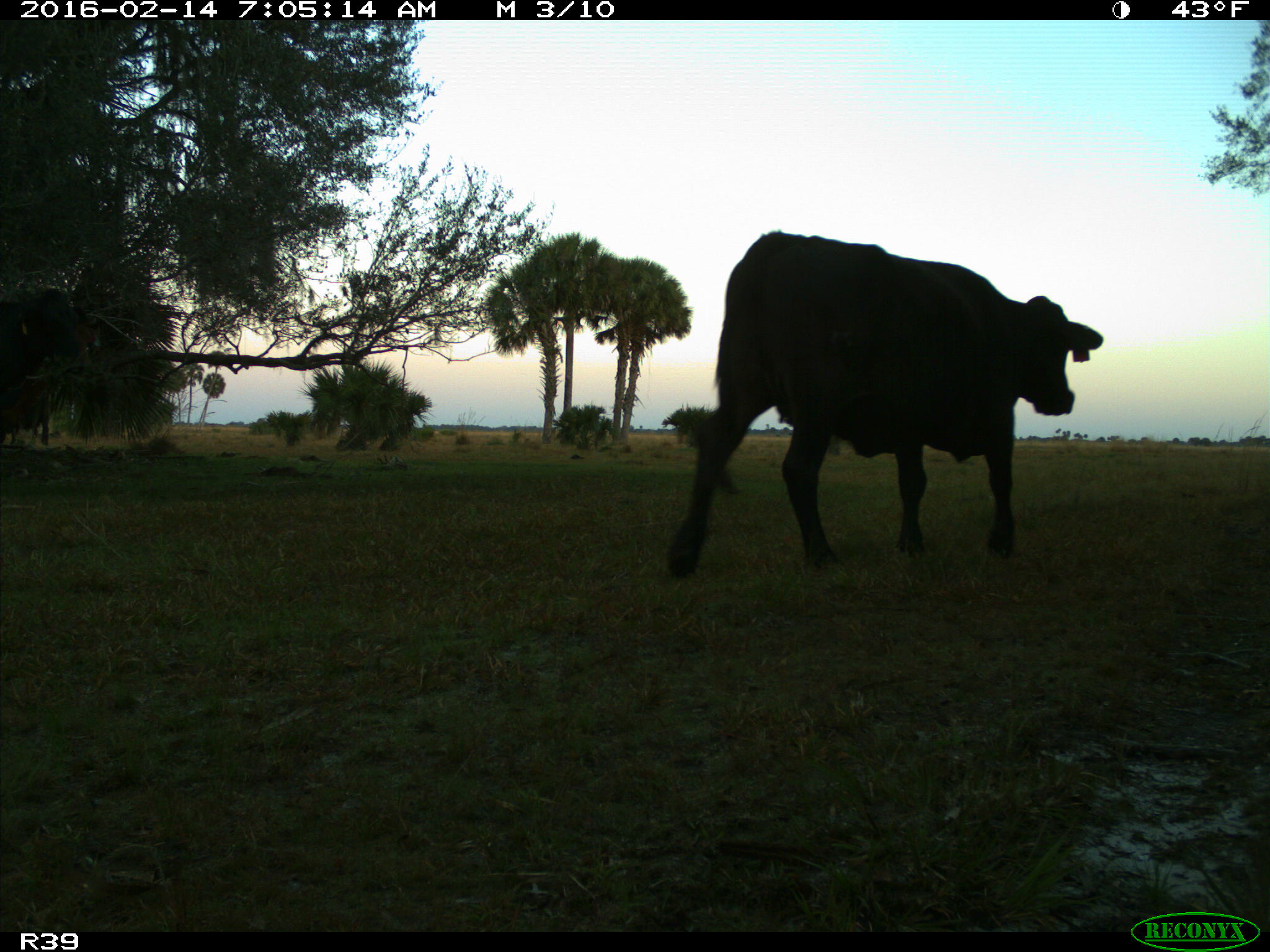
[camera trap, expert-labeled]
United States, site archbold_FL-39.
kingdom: Animalia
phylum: Chordata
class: Mammalia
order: Artiodactyla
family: Bovidae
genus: Bos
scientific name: Bos taurus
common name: domestic cow